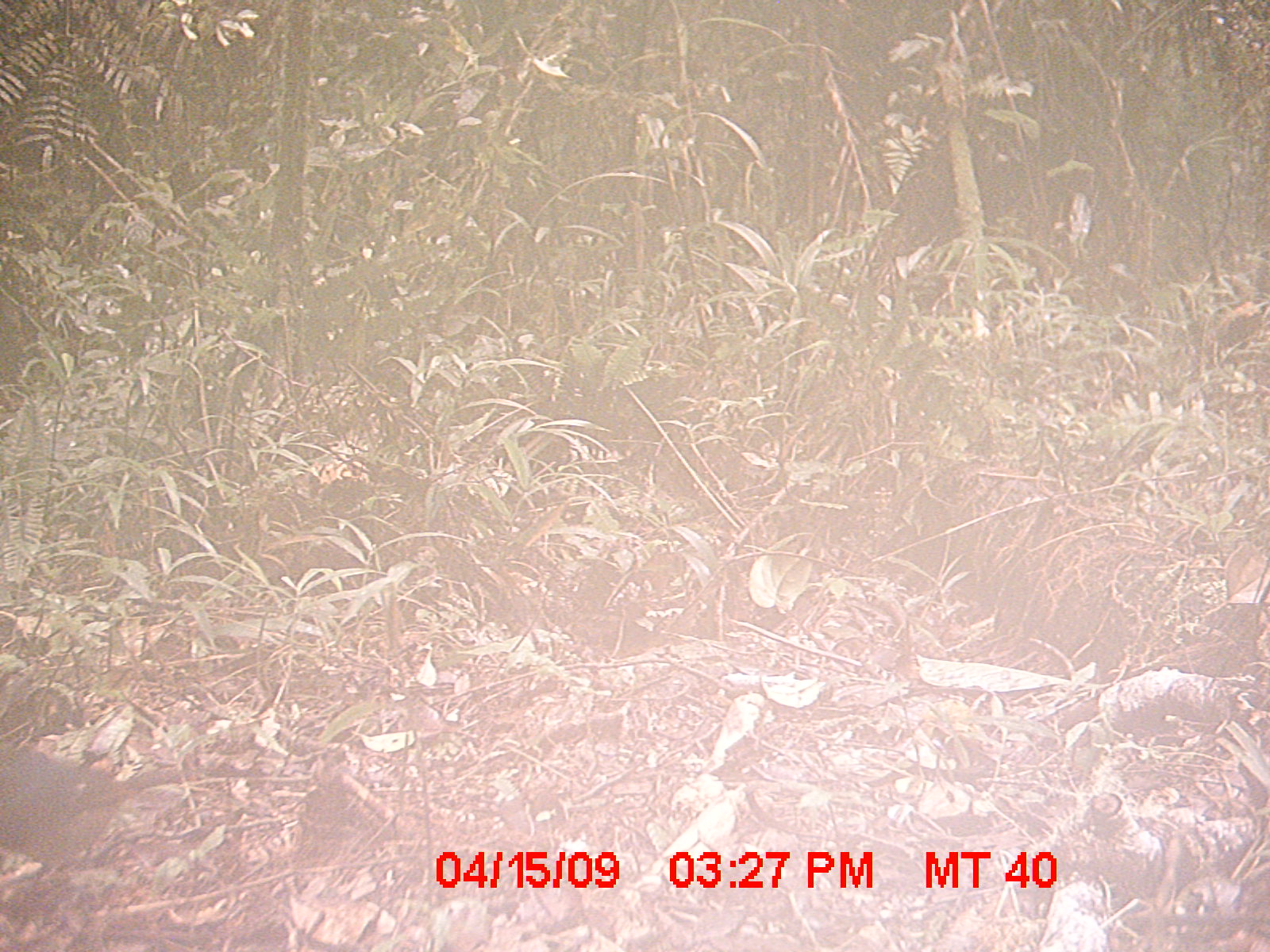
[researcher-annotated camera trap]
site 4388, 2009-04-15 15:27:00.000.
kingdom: Animalia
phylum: Chordata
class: Aves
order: Passeriformes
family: Muscicapidae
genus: Copsychus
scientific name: Copsychus albospecularis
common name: madagascar magpie-robin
Copsychus albospecularis (madagascar magpie-robin), count 1.